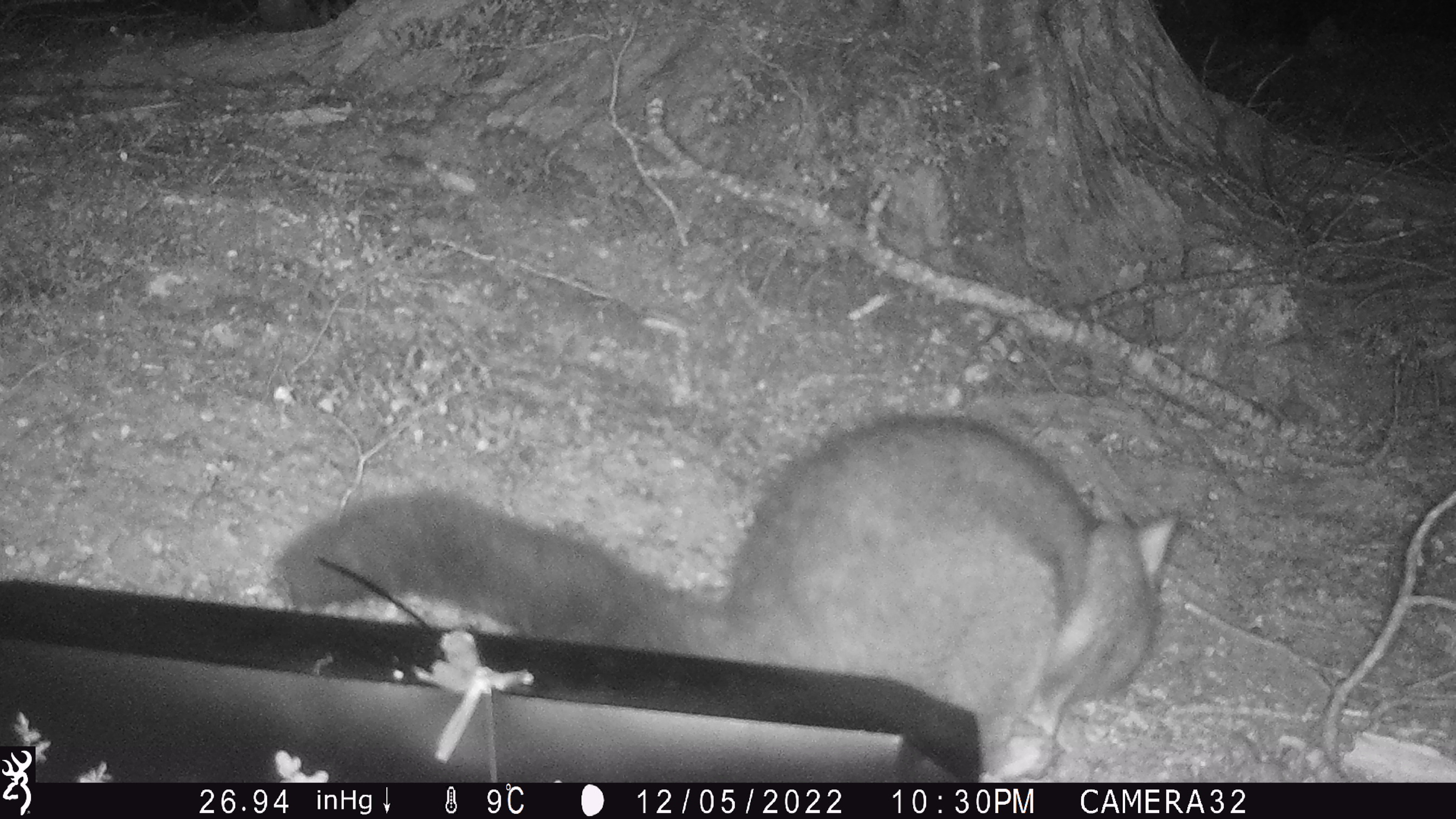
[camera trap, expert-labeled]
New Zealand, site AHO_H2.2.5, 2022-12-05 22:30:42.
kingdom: Animalia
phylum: Chordata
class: Mammalia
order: Diprotodontia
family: Phalangeridae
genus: Trichosurus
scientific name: Trichosurus vulpecula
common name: common brushtail possum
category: possum